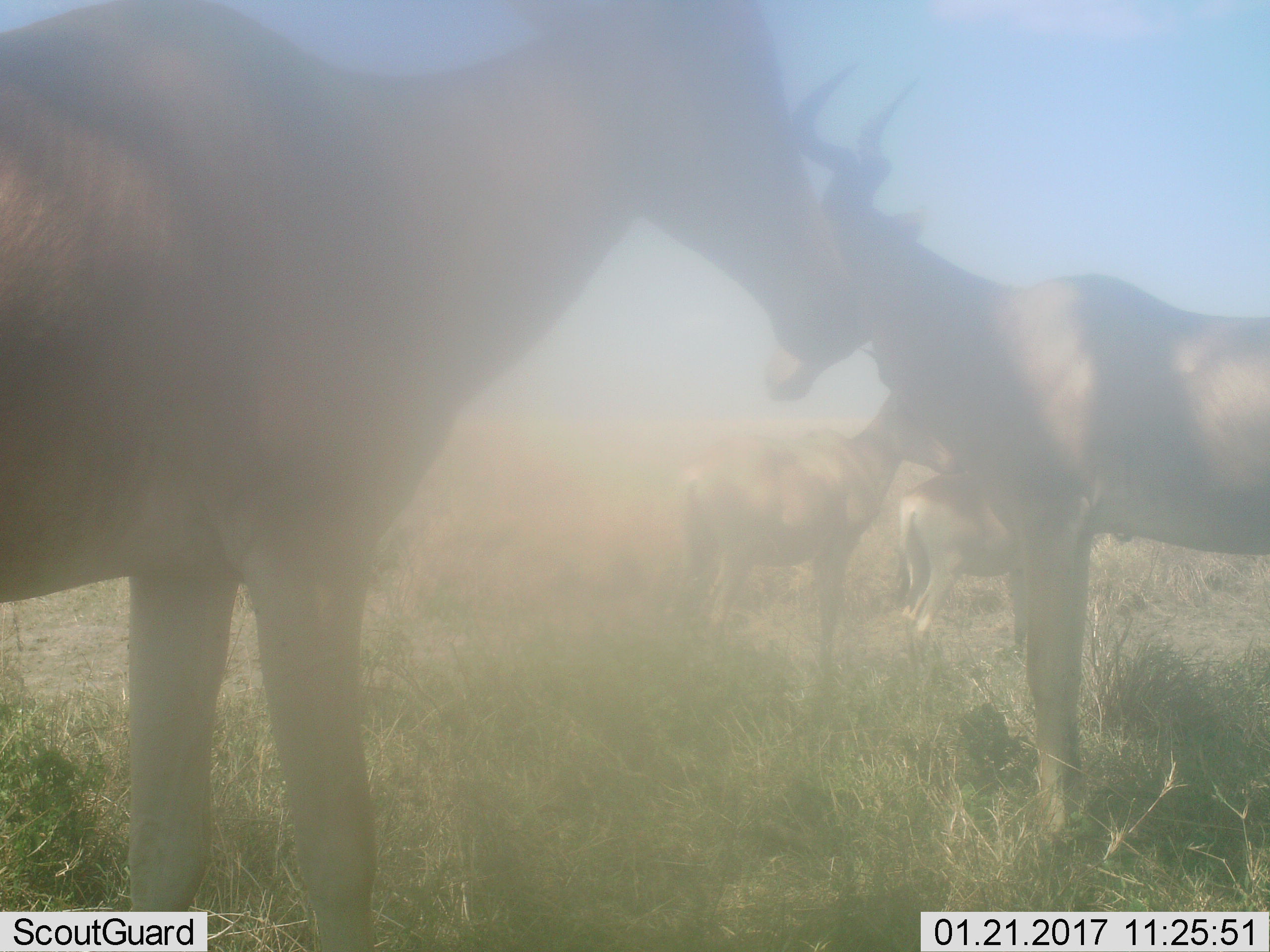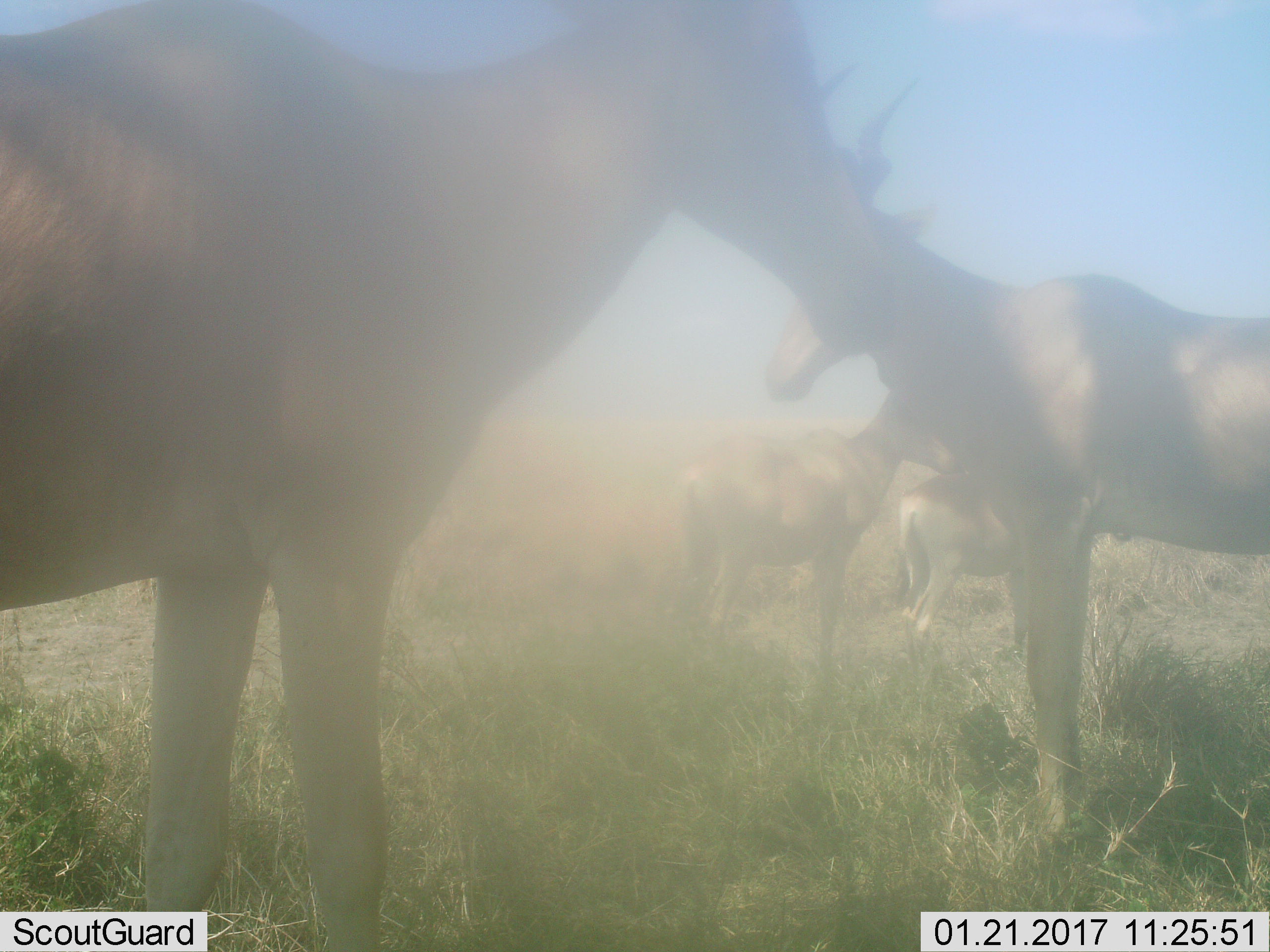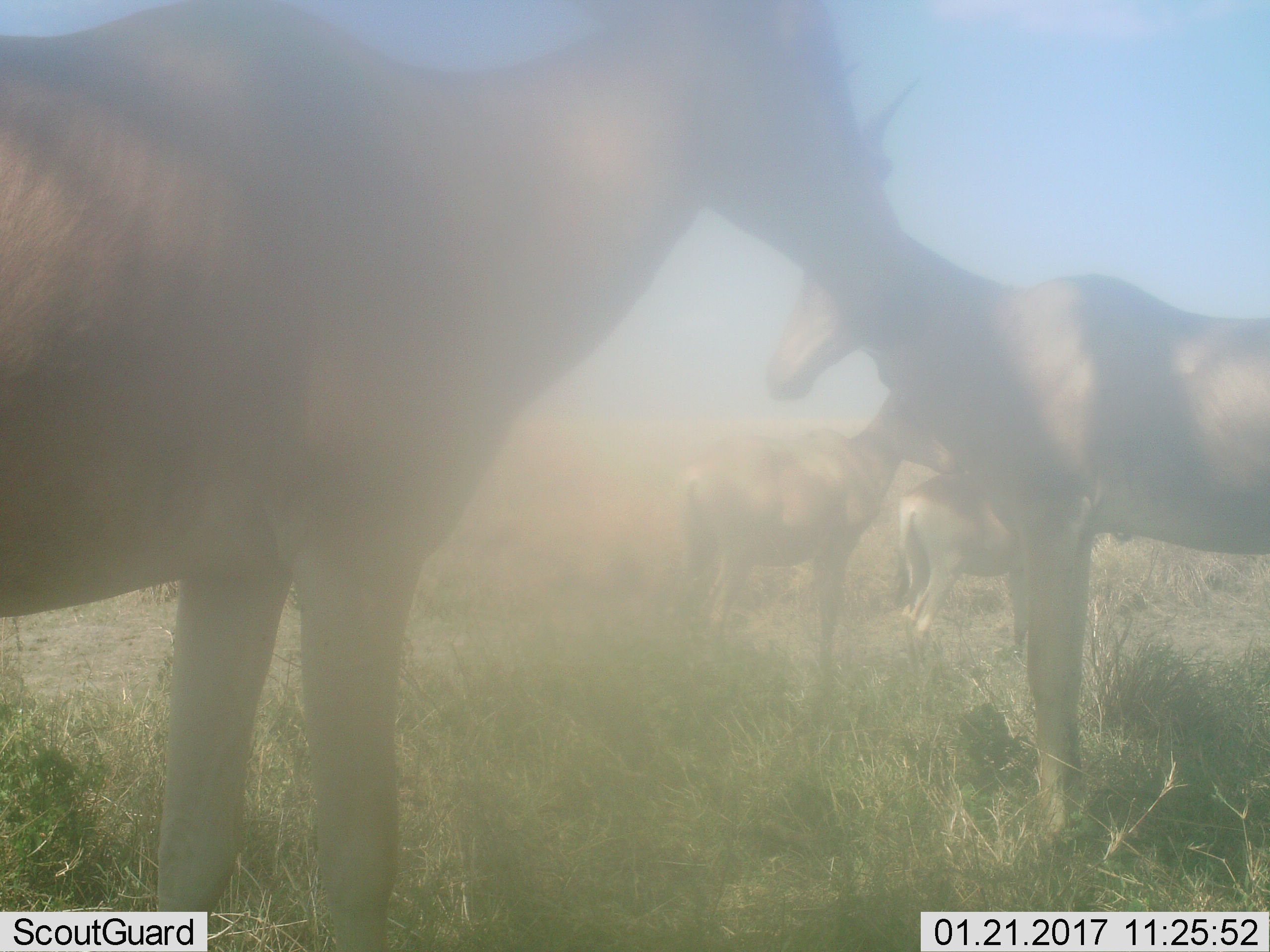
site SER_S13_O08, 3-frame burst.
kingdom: Animalia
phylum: Chordata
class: Mammalia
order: Artiodactyla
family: Bovidae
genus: Alcelaphus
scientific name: Alcelaphus buselaphus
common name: hartebeest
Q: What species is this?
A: Hartebeest (Alcelaphus buselaphus).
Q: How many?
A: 4.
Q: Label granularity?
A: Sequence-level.